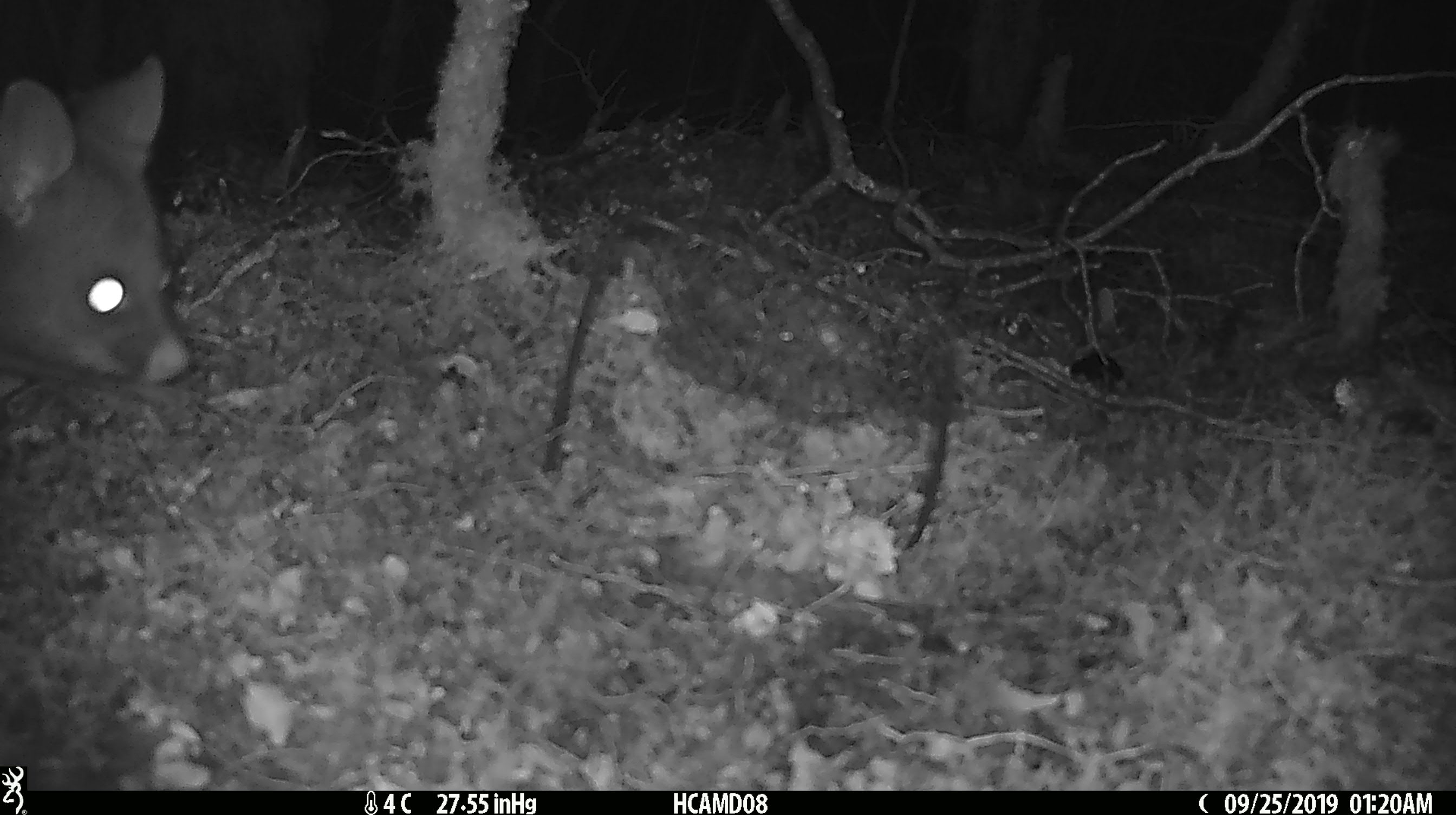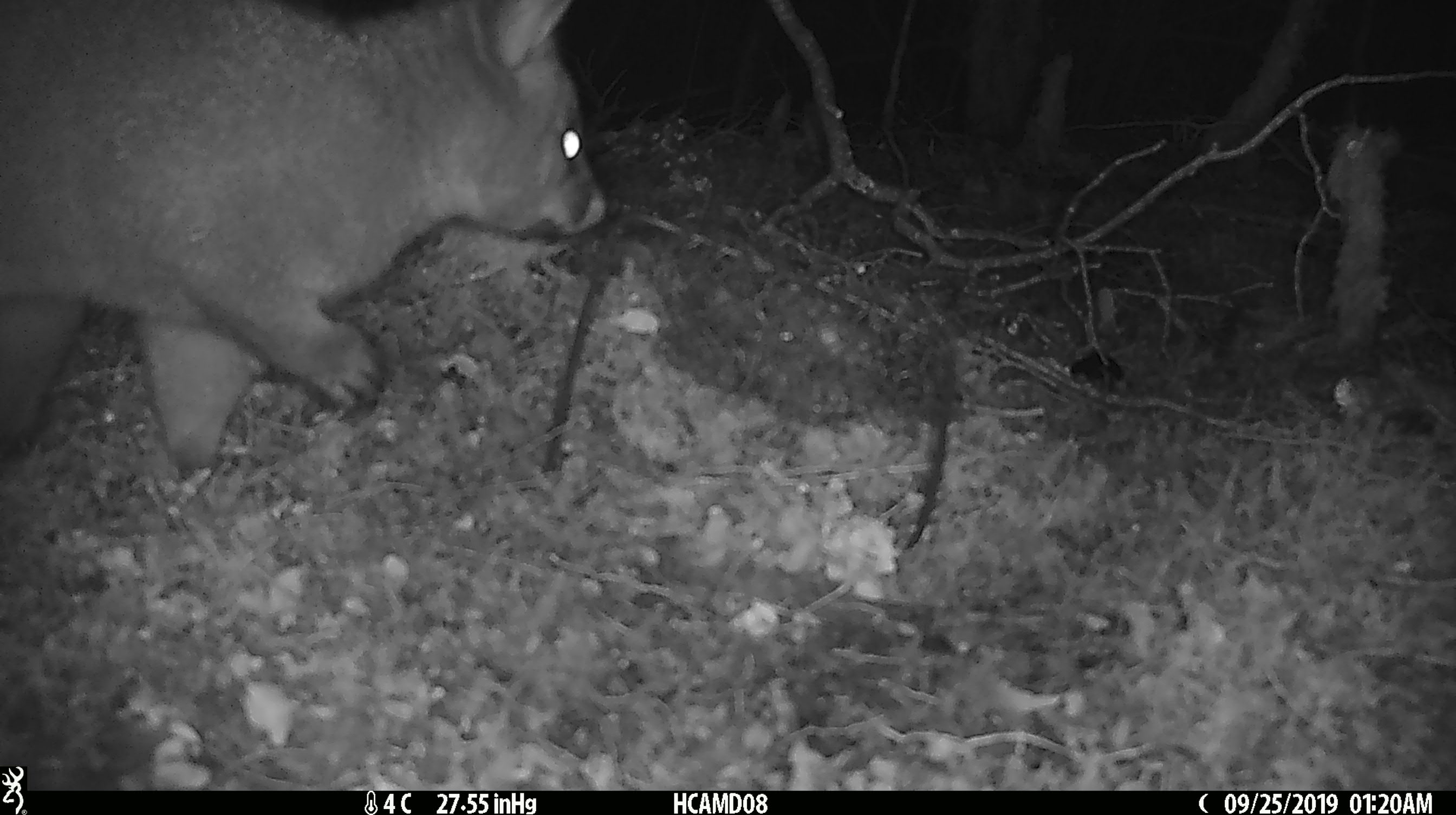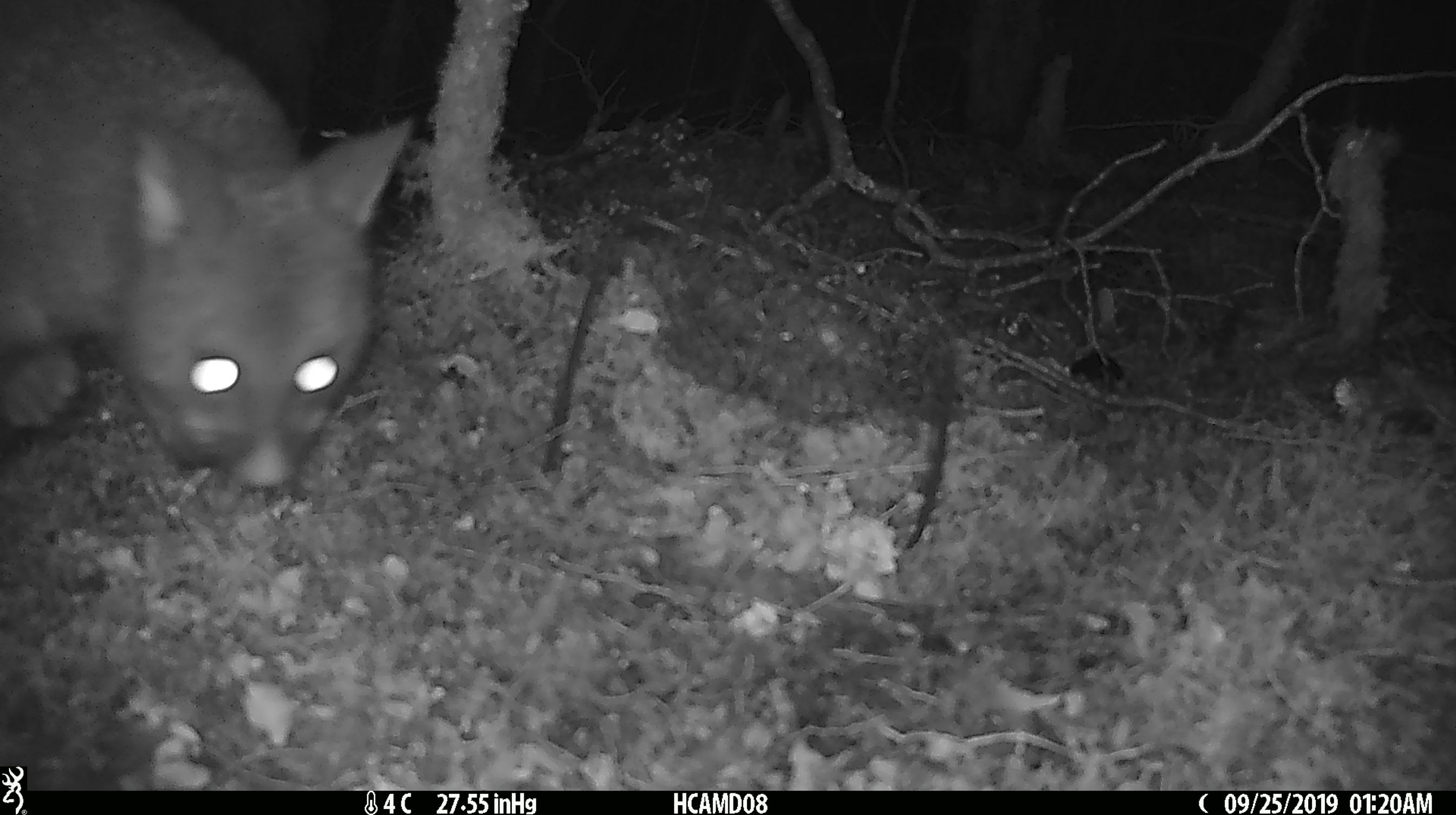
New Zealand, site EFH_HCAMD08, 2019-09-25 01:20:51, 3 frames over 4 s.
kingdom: Animalia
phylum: Chordata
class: Mammalia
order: Diprotodontia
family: Phalangeridae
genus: Trichosurus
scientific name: Trichosurus vulpecula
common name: common brushtail possum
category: possum